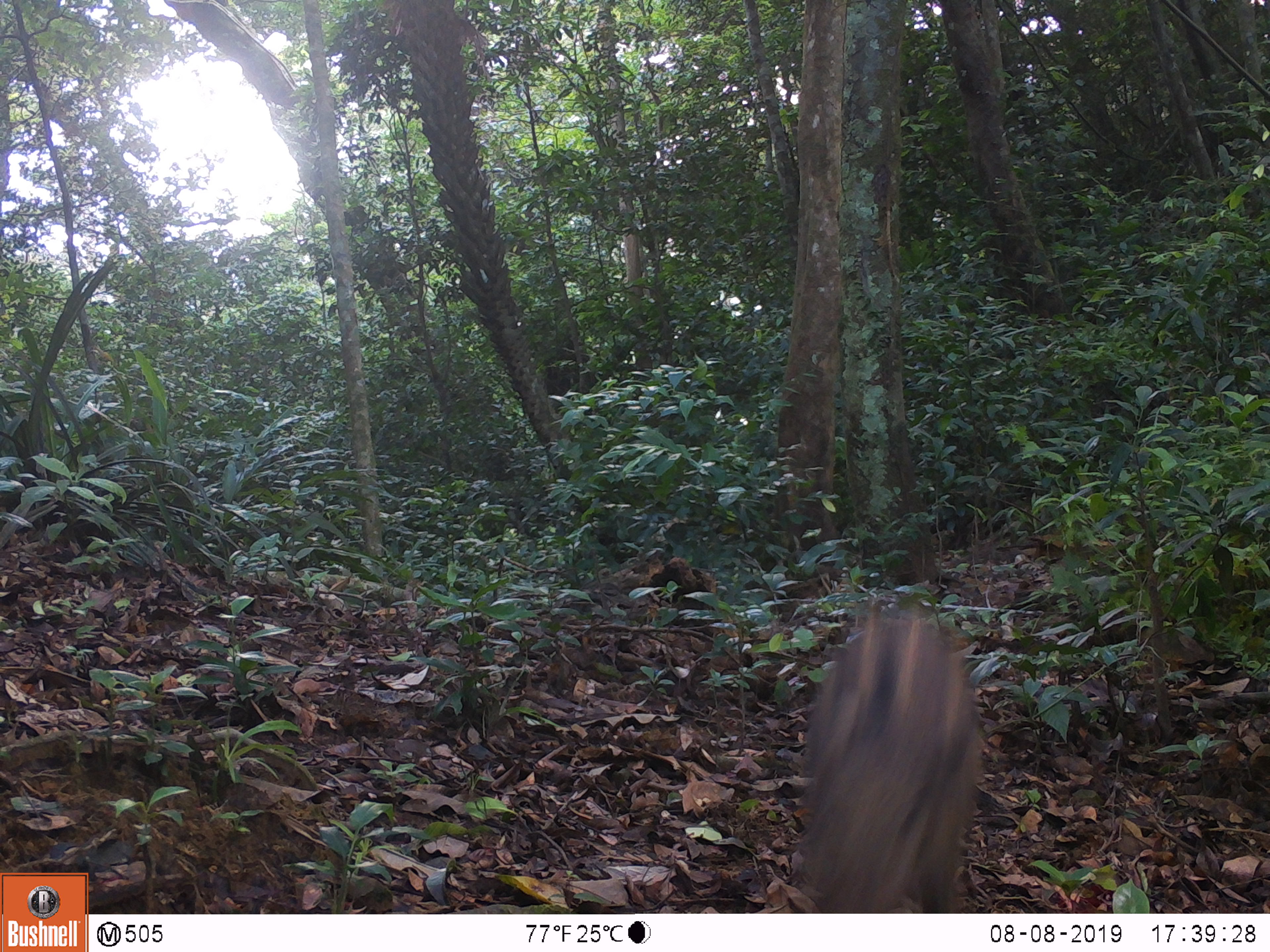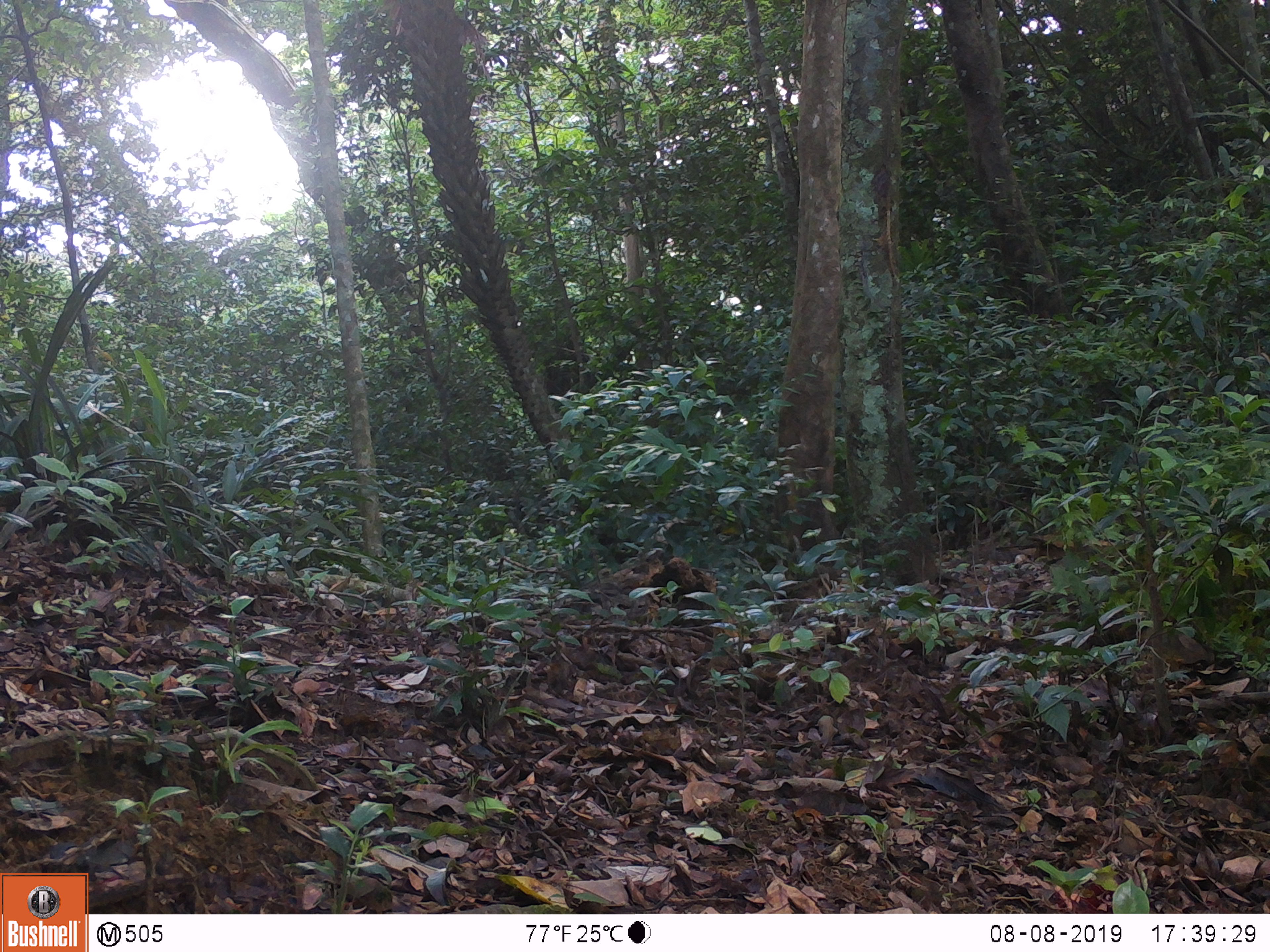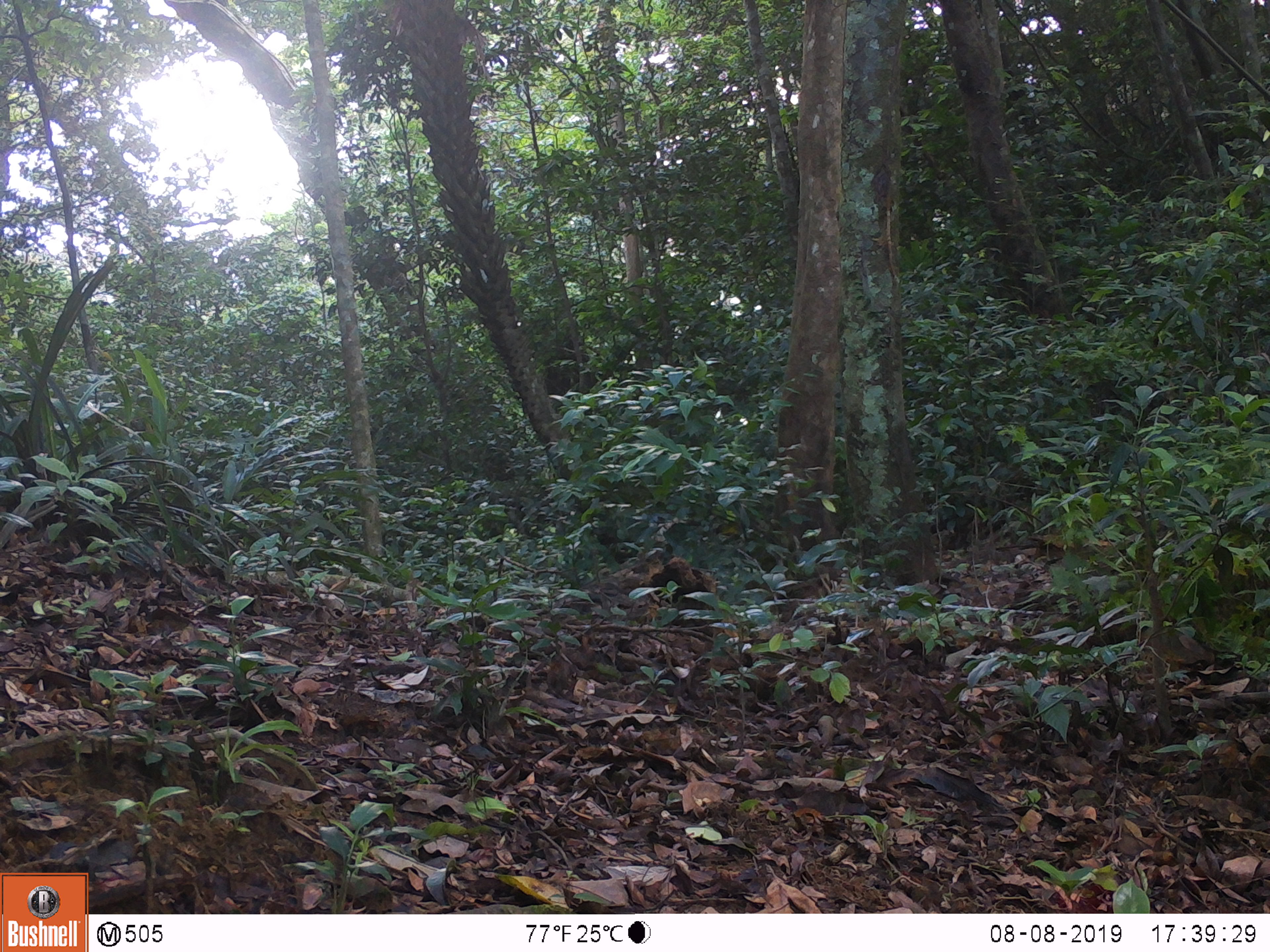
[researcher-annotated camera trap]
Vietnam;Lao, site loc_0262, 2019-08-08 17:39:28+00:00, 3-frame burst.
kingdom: Animalia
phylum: Chordata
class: Mammalia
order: Artiodactyla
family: Suidae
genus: Sus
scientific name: Sus scrofa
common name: eurasian wild pig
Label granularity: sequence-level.